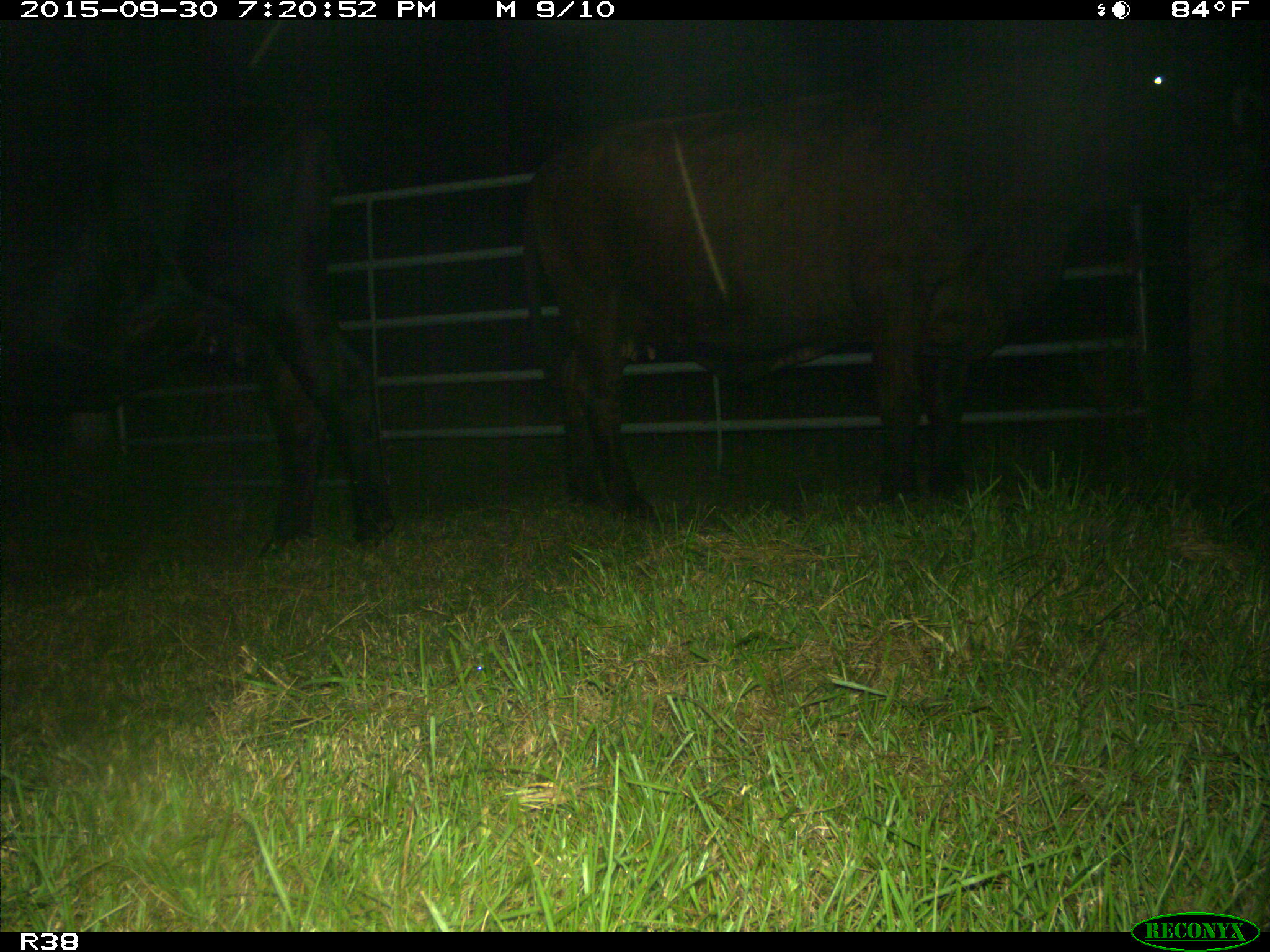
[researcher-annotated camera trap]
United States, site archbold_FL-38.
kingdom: Animalia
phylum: Chordata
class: Mammalia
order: Artiodactyla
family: Bovidae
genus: Bos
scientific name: Bos taurus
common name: domestic cow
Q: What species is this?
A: Bos taurus (domestic cow).